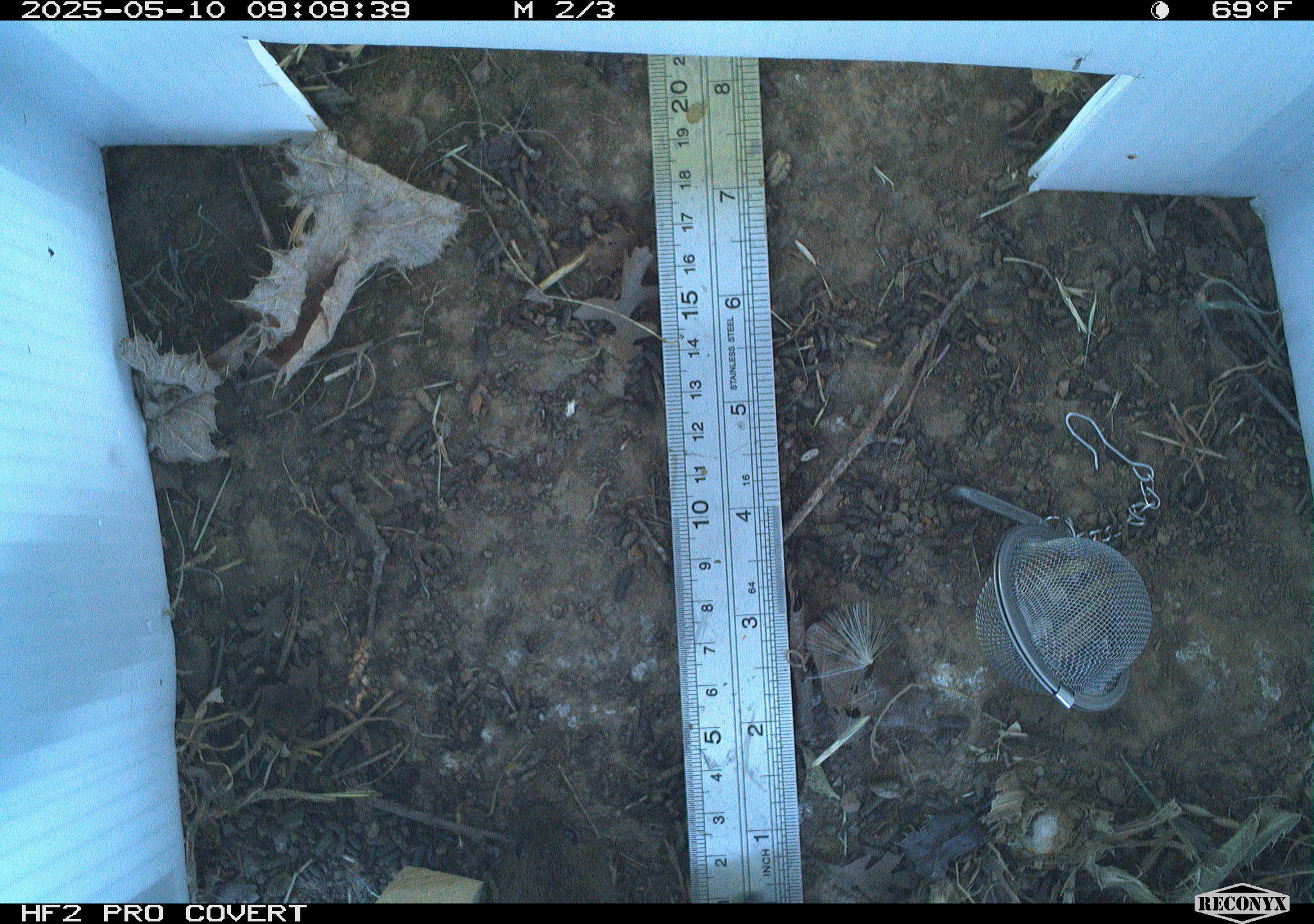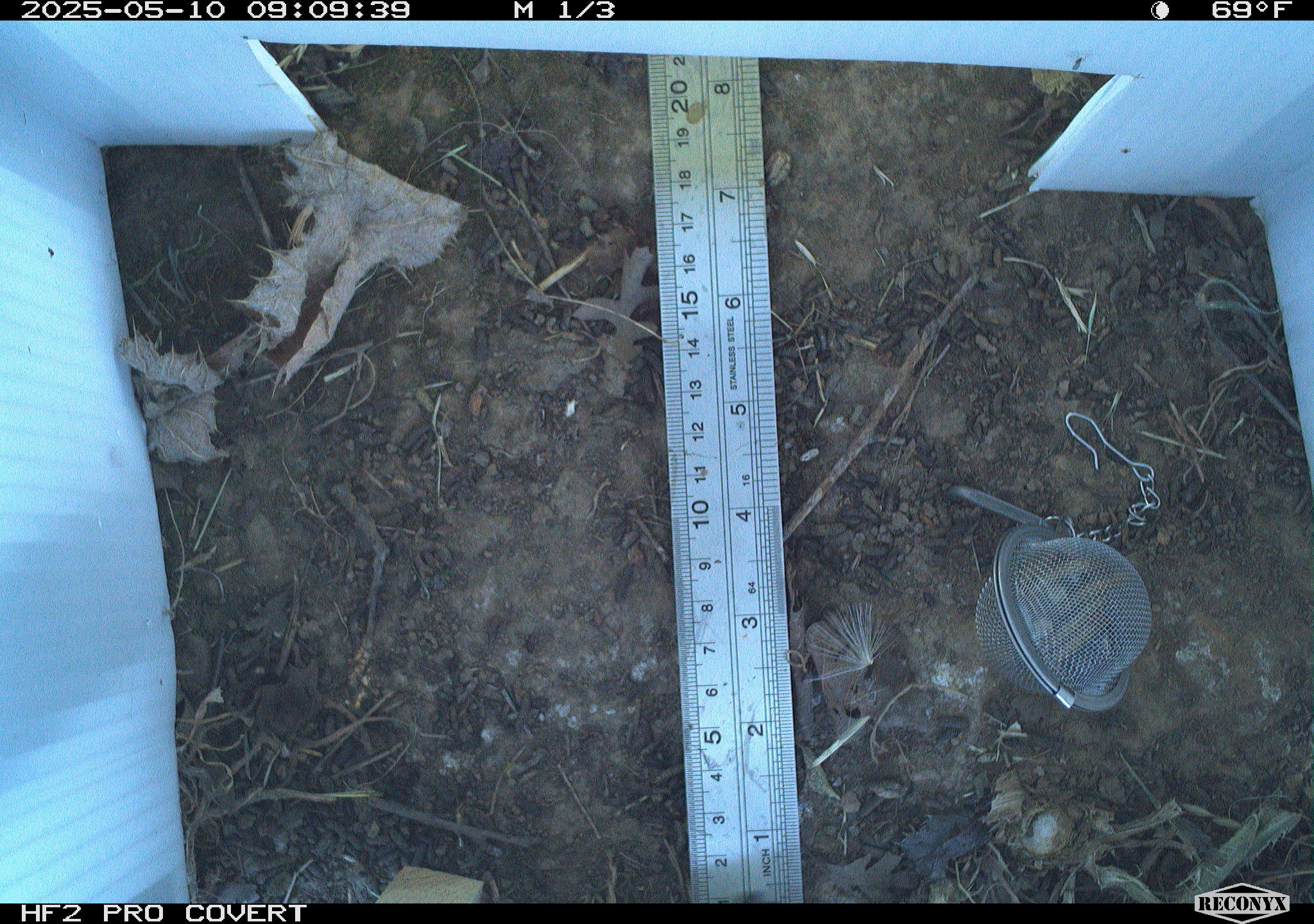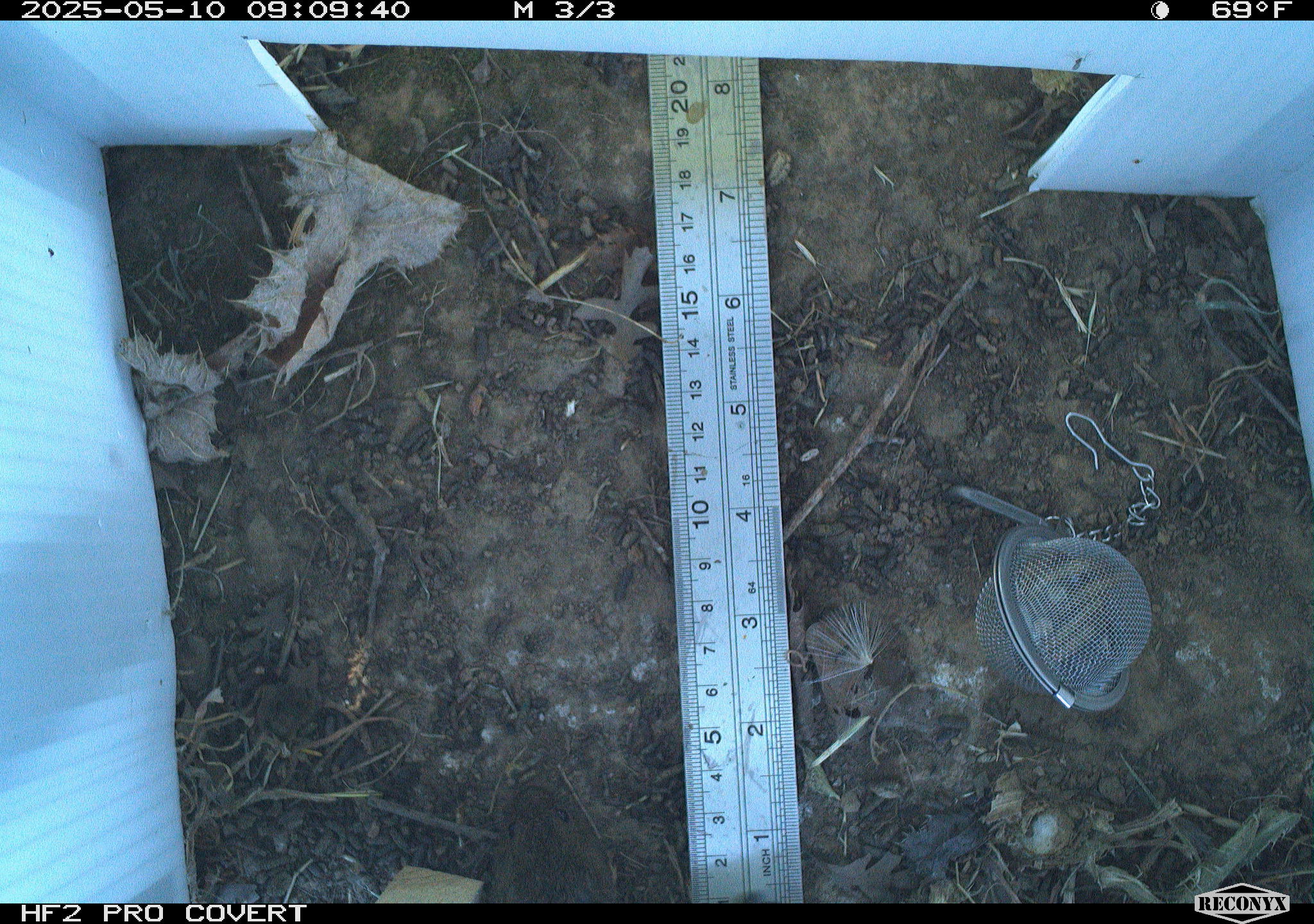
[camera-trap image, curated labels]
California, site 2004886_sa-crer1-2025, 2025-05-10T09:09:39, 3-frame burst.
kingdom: Animalia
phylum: Chordata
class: Mammalia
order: Rodentia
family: Cricetidae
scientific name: Arvicolinae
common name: voles, lemmings, and muskrats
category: arvicolinae subfamily